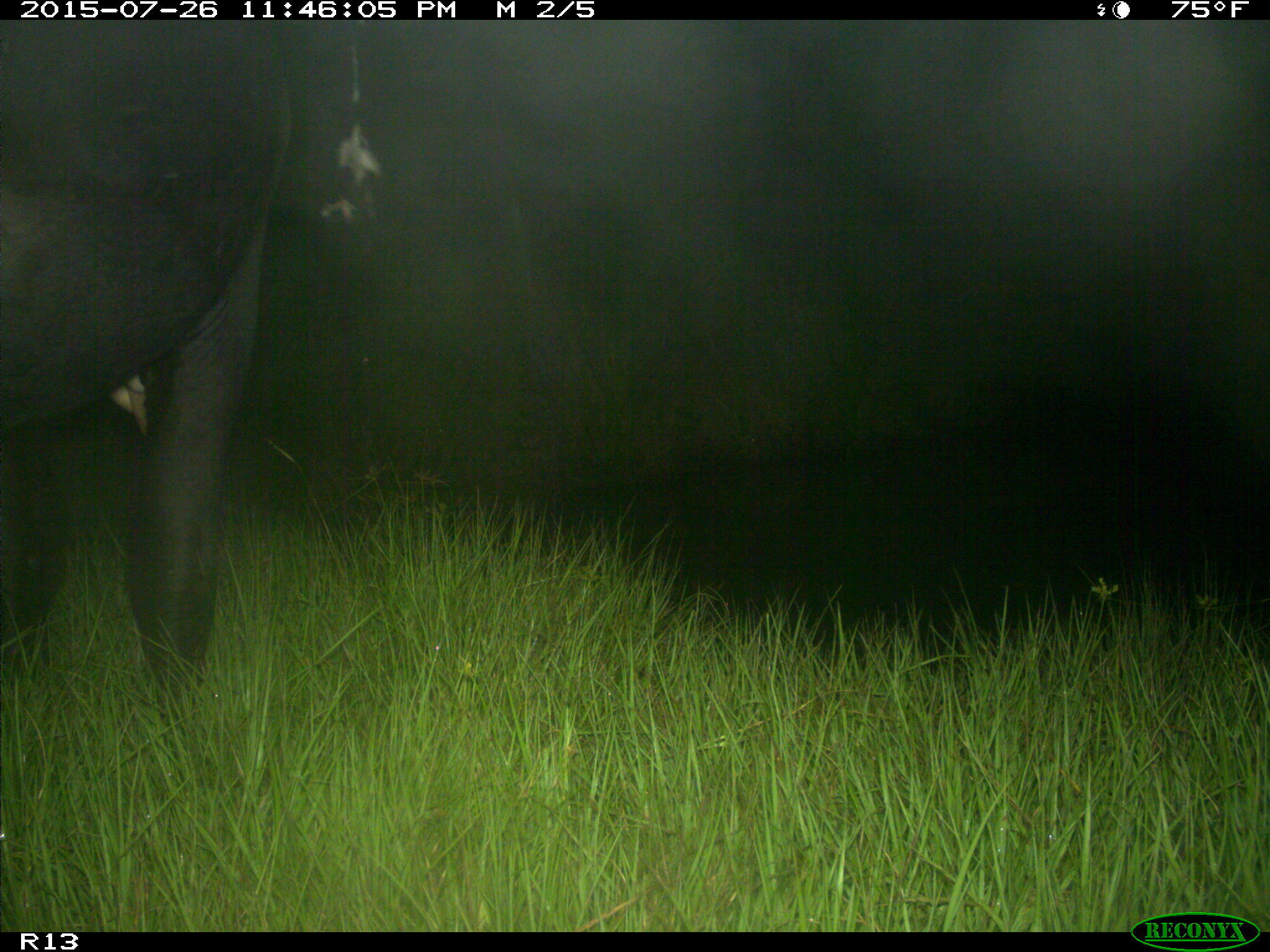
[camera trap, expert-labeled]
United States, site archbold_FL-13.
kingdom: Animalia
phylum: Chordata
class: Mammalia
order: Artiodactyla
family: Bovidae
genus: Bos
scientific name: Bos taurus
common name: domestic cow